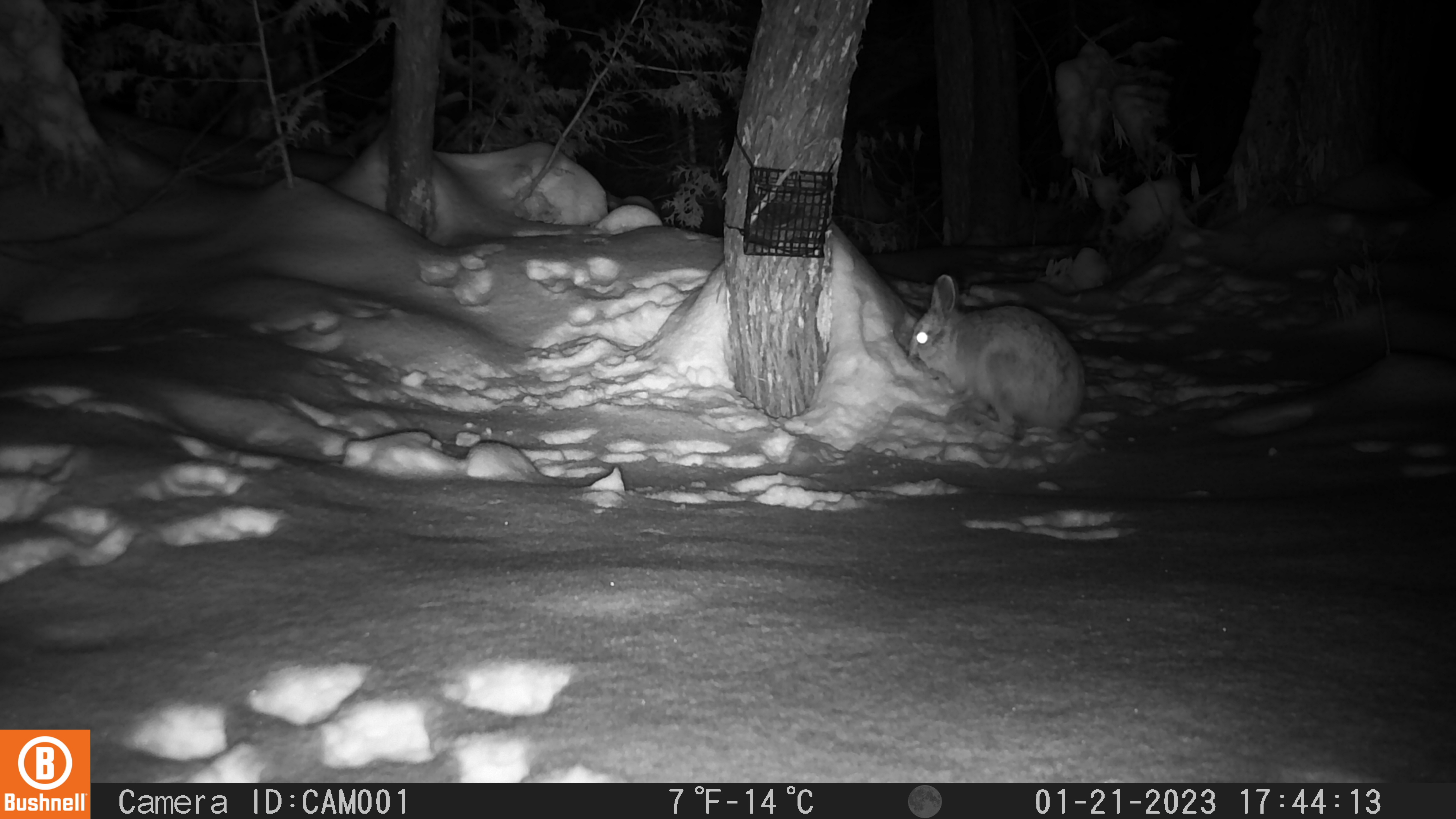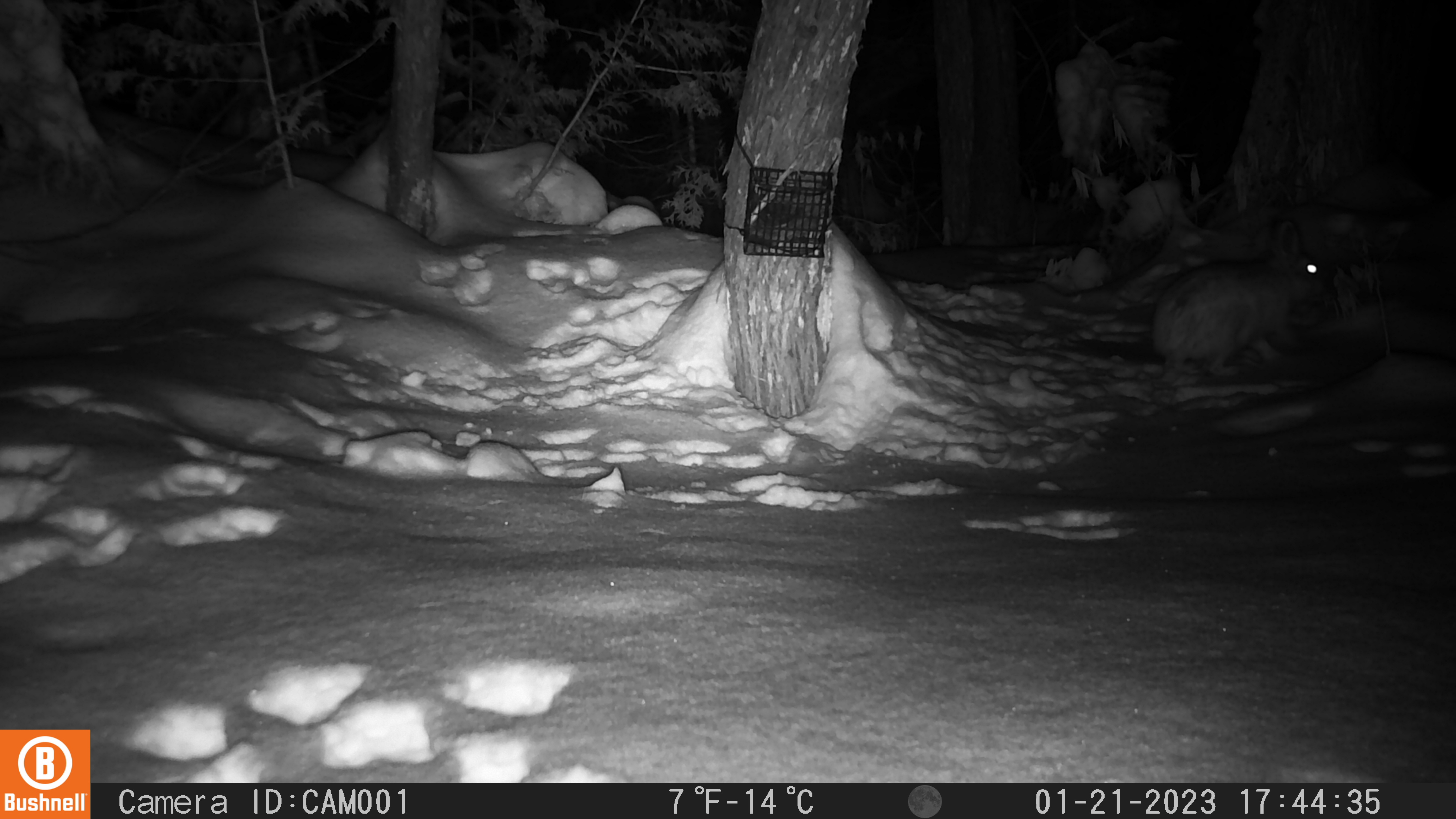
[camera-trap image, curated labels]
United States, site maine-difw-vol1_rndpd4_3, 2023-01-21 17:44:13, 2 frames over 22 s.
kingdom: Animalia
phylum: Chordata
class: Mammalia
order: Lagomorpha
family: Leporidae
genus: Lepus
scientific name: Lepus americanus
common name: snowshoe hare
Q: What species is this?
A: Snowshoe hare (Lepus americanus).